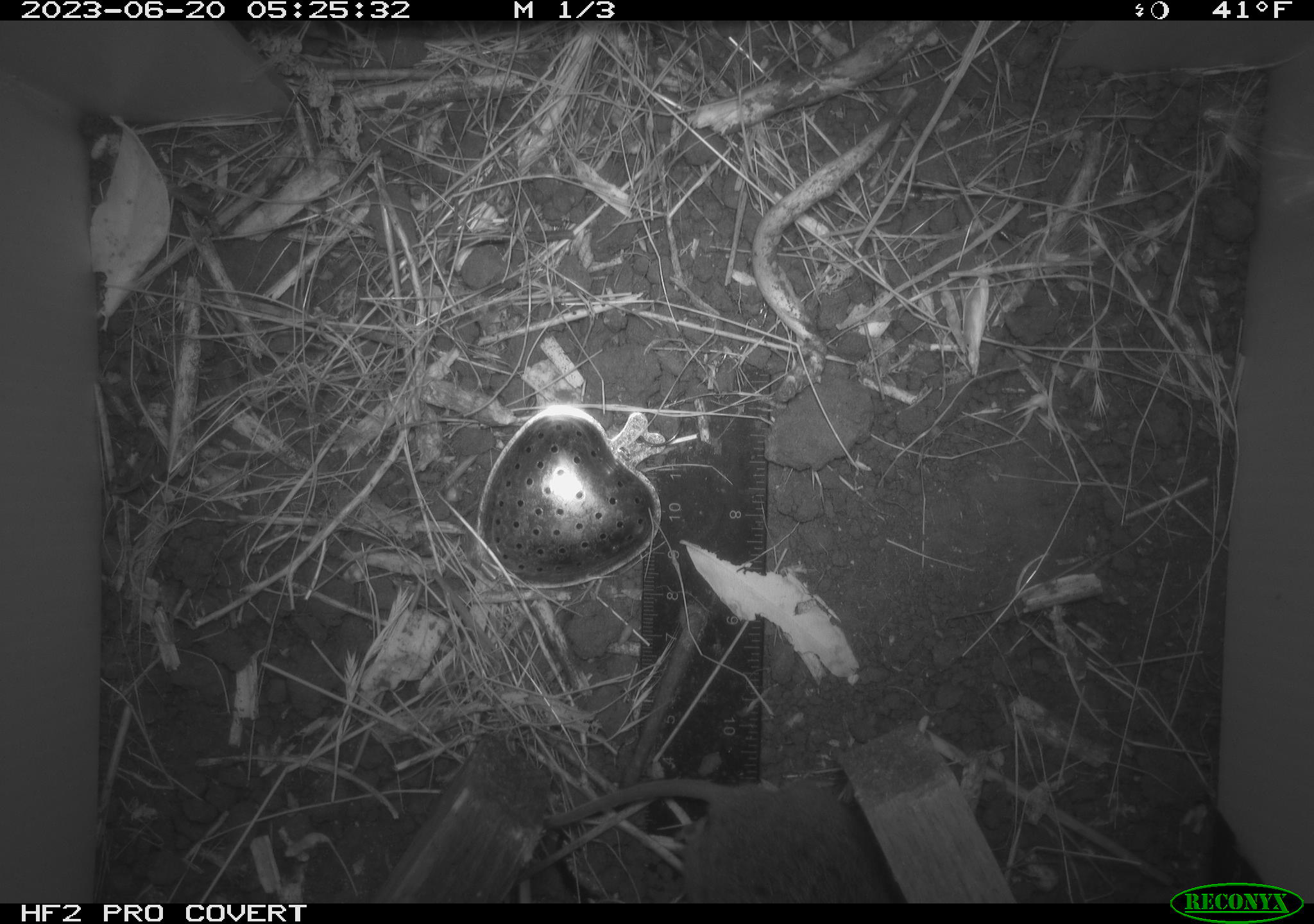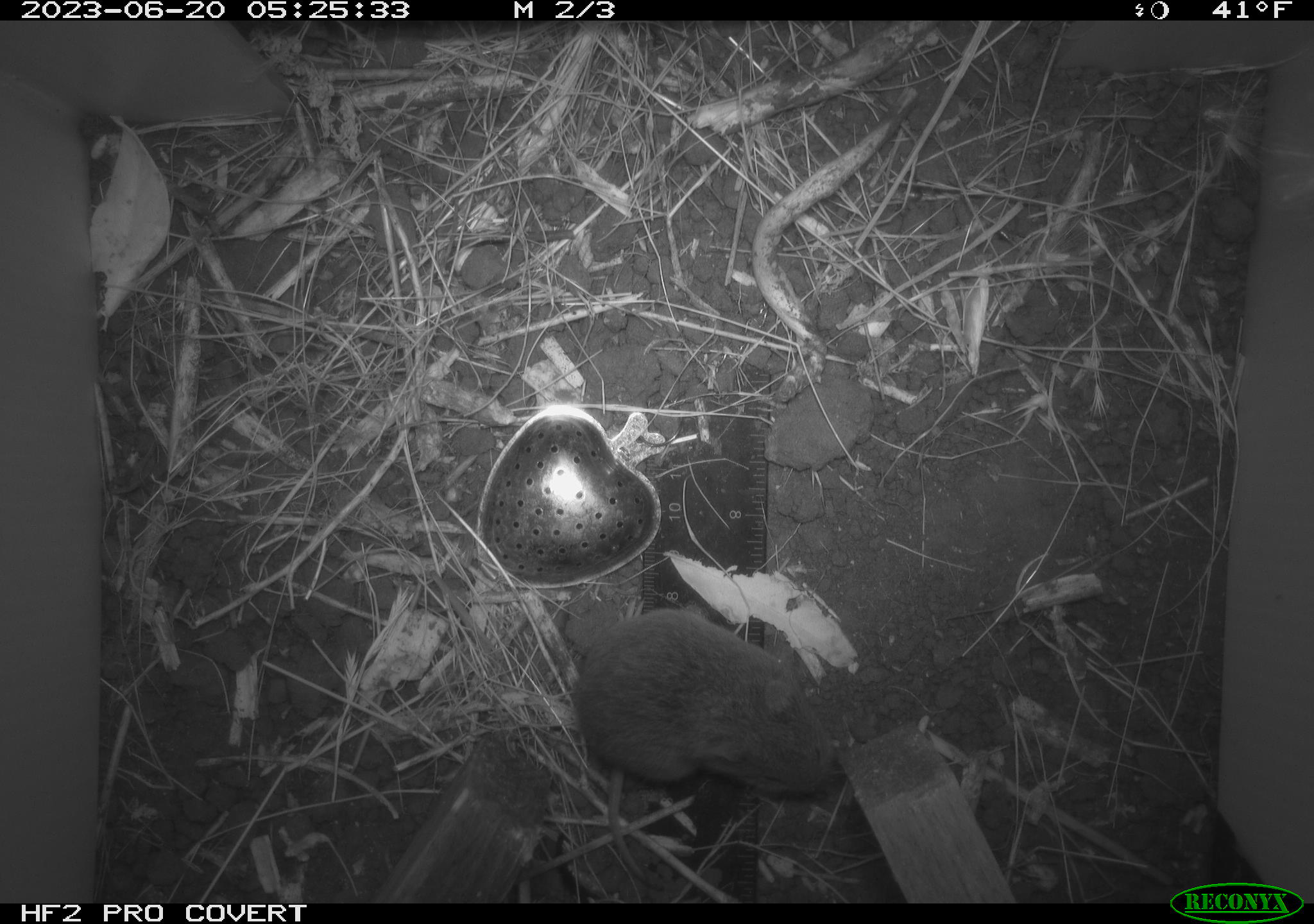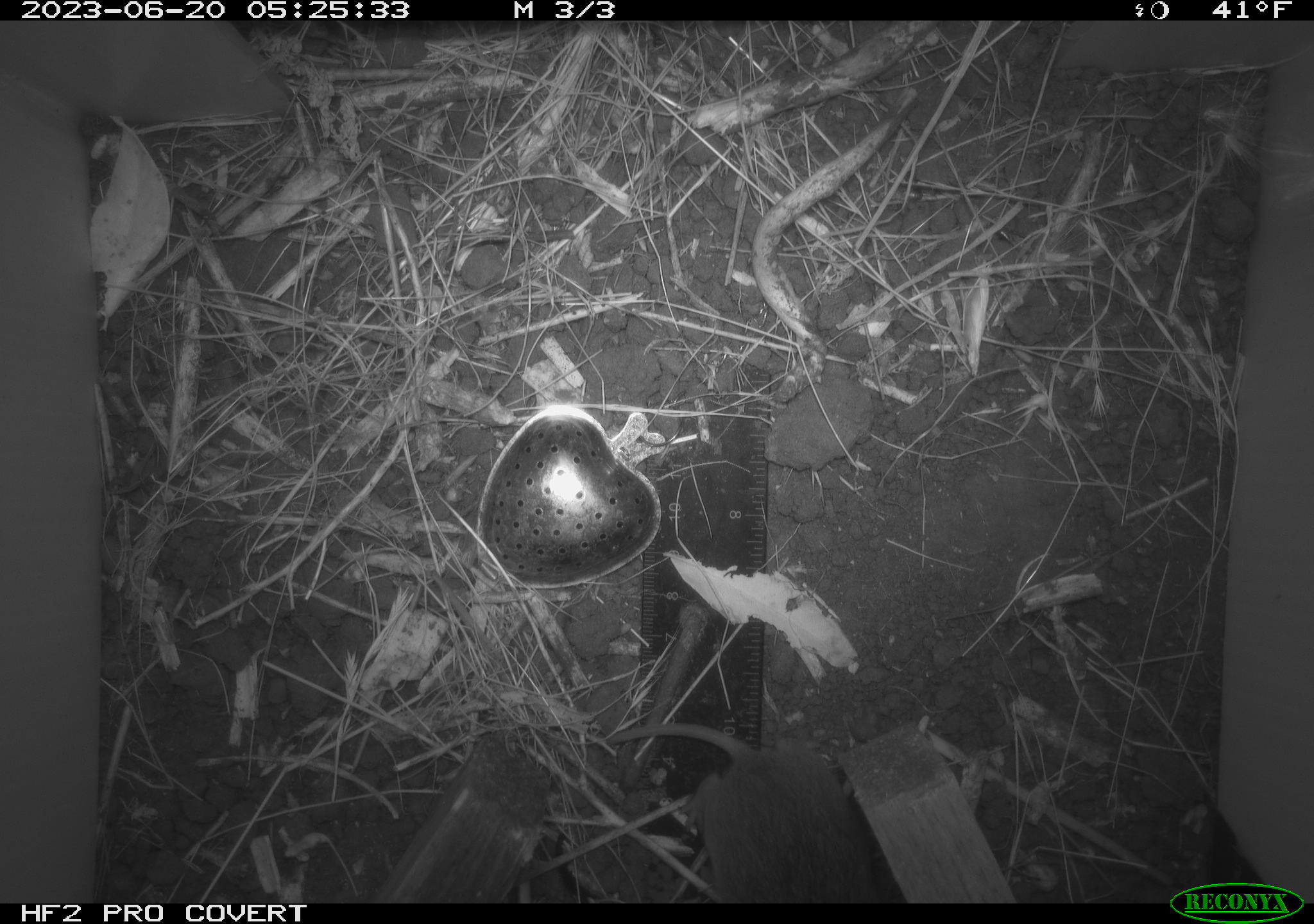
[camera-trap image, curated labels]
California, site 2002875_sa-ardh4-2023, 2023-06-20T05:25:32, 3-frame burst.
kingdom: Animalia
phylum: Chordata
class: Mammalia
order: Rodentia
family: Cricetidae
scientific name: Arvicolinae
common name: voles, lemmings, and muskrats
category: arvicolinae subfamily